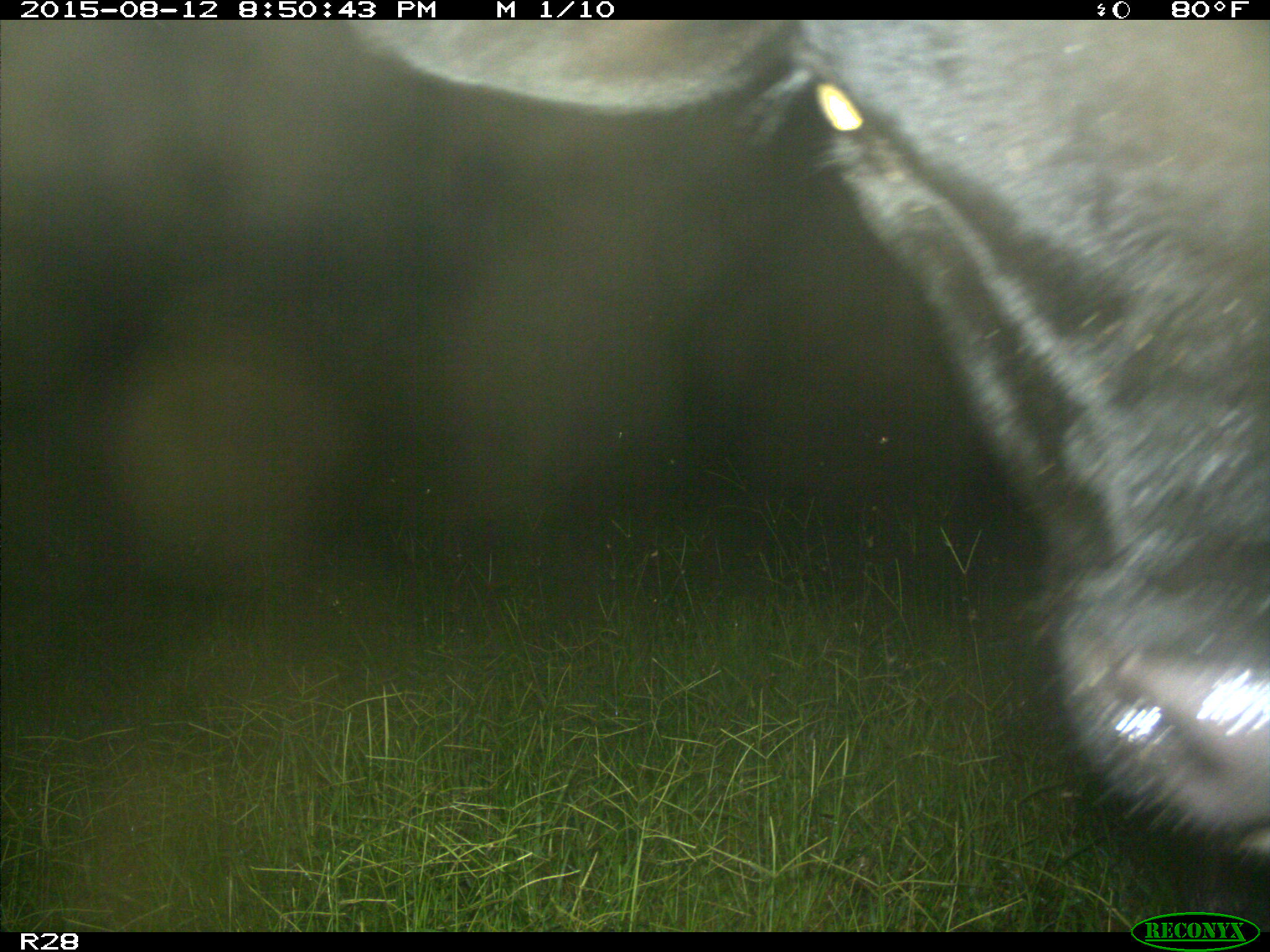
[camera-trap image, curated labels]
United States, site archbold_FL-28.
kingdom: Animalia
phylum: Chordata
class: Mammalia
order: Artiodactyla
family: Bovidae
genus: Bos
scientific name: Bos taurus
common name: domestic cow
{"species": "Bos taurus (domestic cow)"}